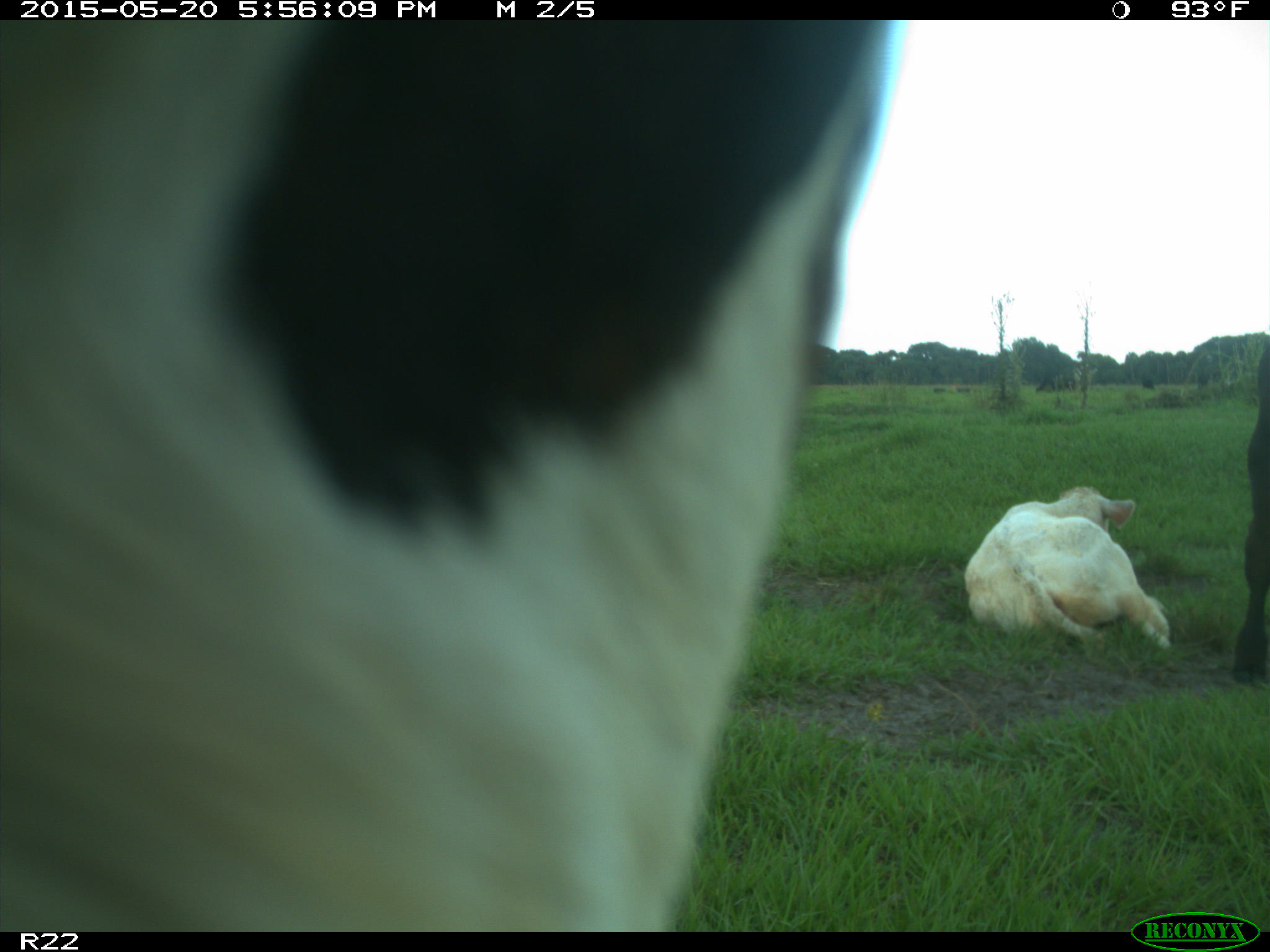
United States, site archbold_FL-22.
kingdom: Animalia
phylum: Chordata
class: Mammalia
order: Artiodactyla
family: Bovidae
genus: Bos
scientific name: Bos taurus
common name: domestic cow